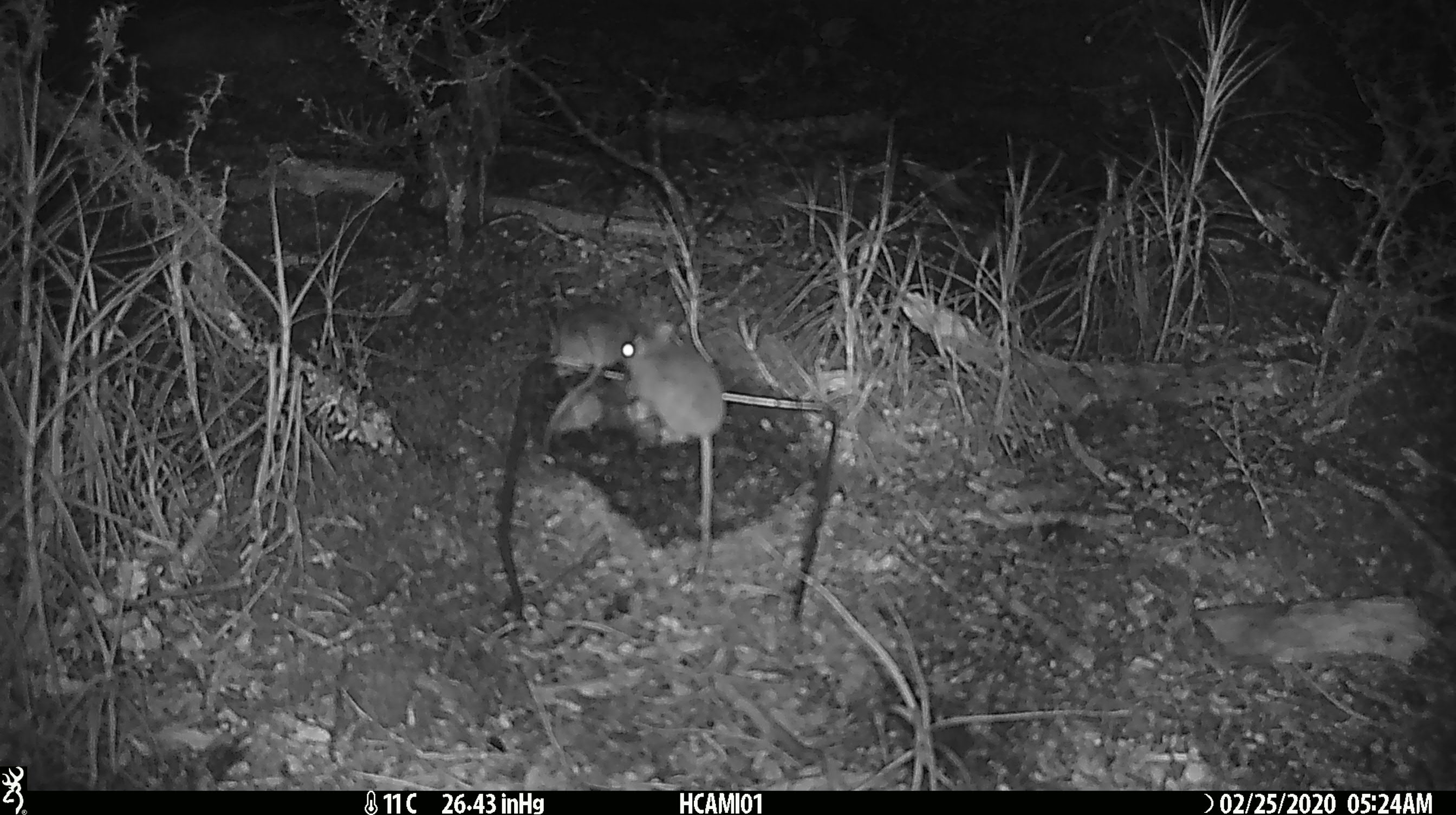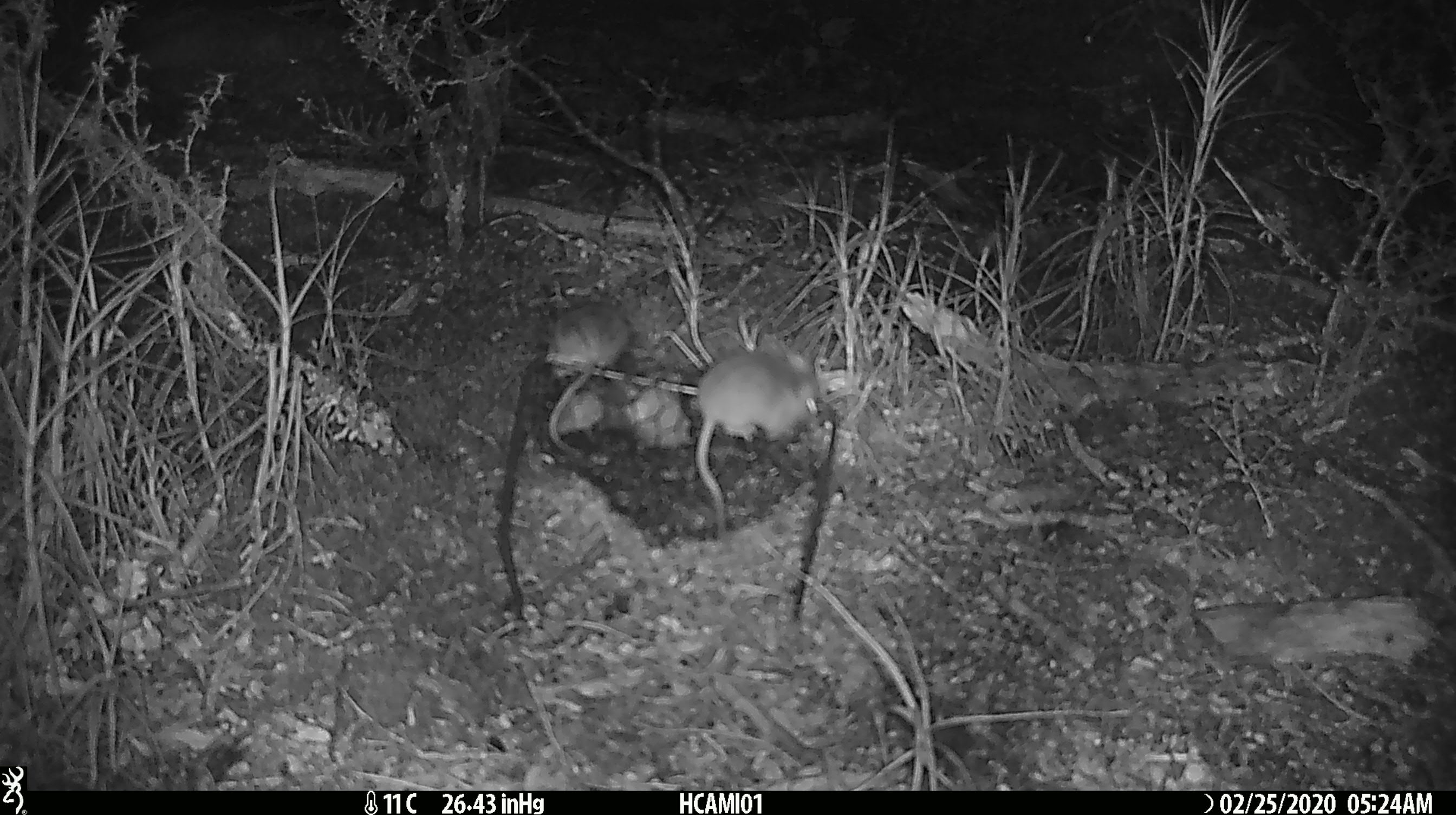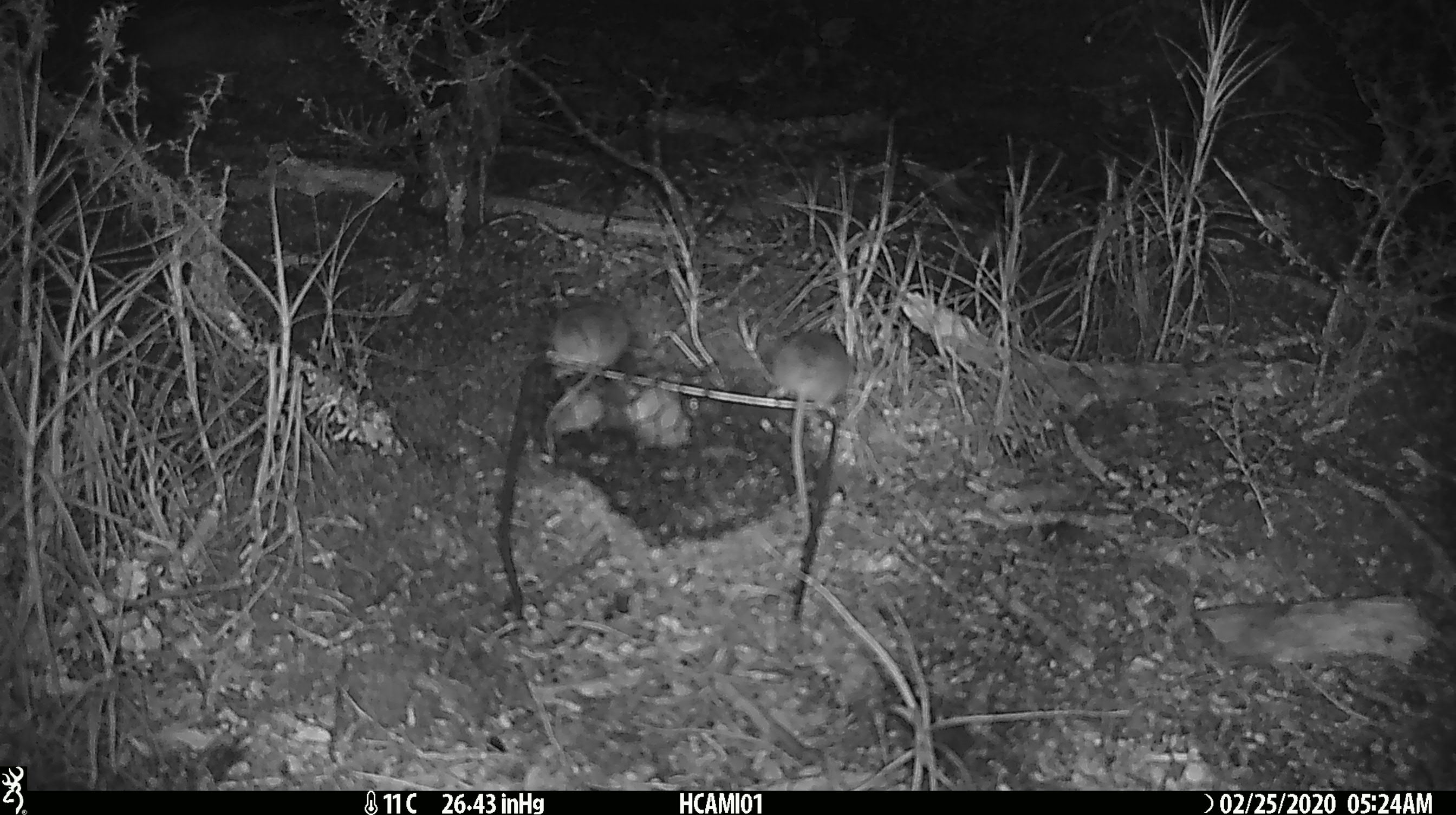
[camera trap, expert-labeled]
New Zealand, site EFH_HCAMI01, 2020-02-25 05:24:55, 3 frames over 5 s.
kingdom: Animalia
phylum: Chordata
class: Mammalia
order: Rodentia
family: Muridae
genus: Mus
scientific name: Mus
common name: mouse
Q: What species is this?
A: Mouse (Mus).